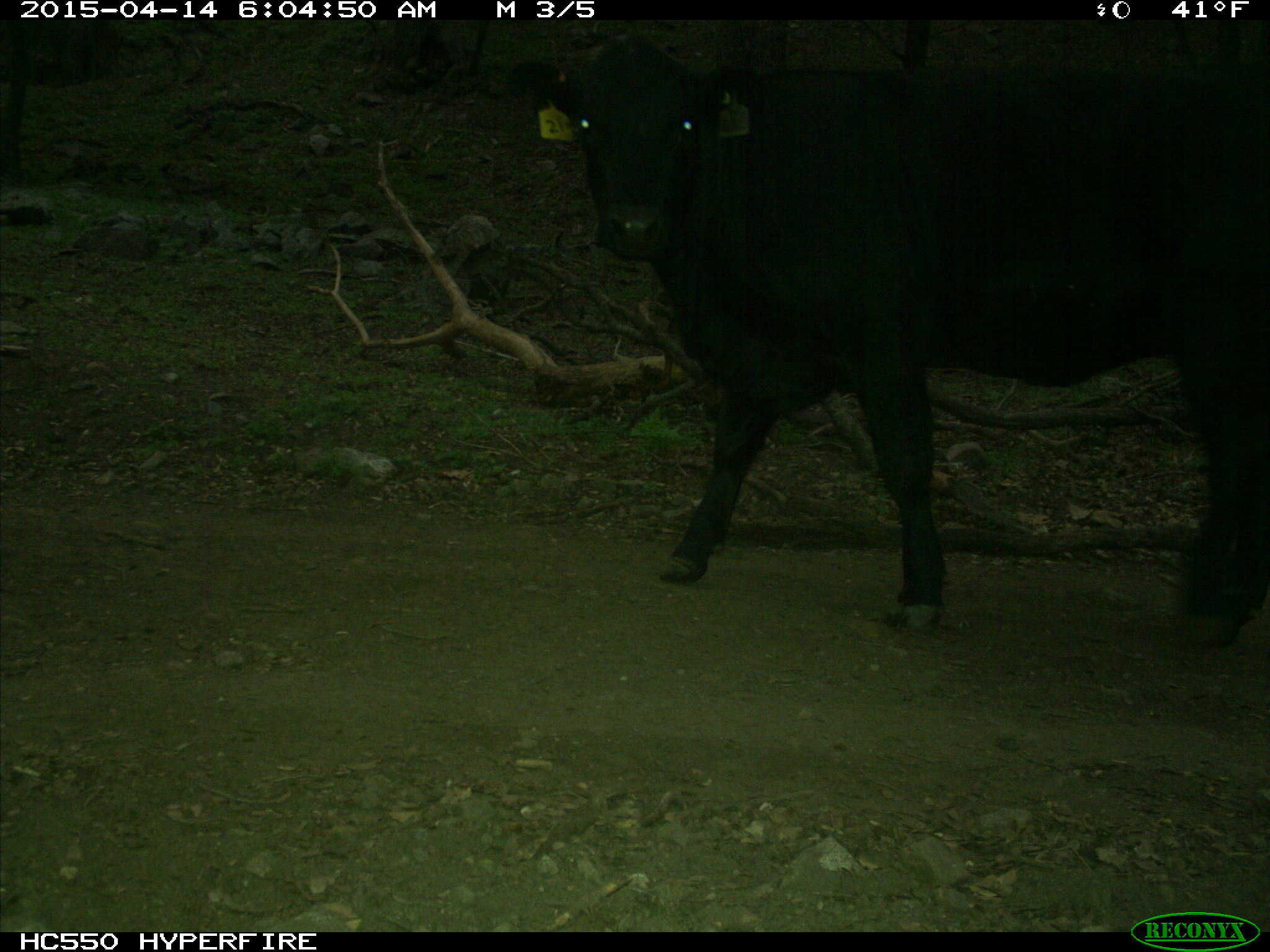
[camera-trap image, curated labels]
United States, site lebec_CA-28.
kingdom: Animalia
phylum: Chordata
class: Mammalia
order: Artiodactyla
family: Bovidae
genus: Bos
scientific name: Bos taurus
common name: domestic cow